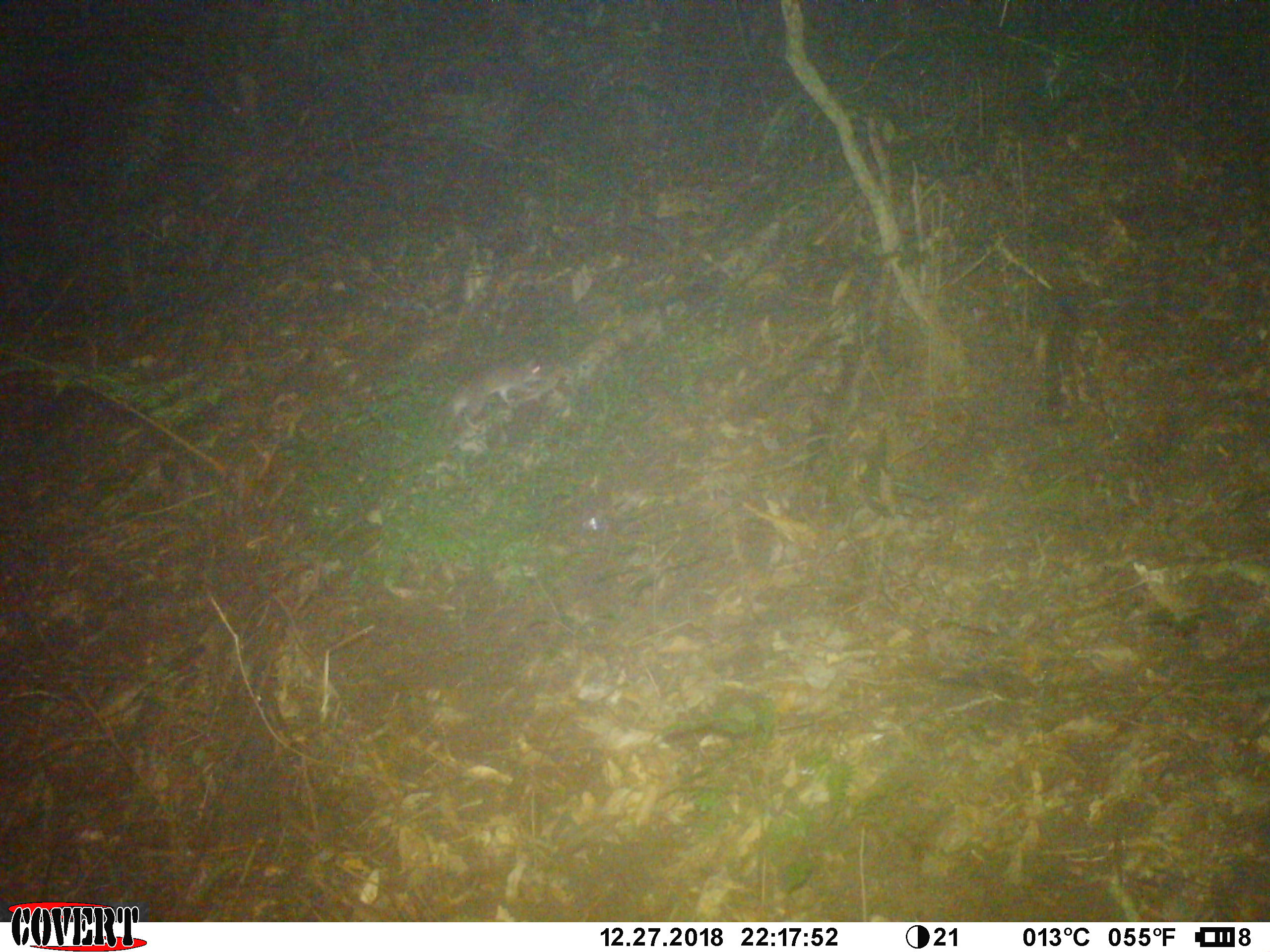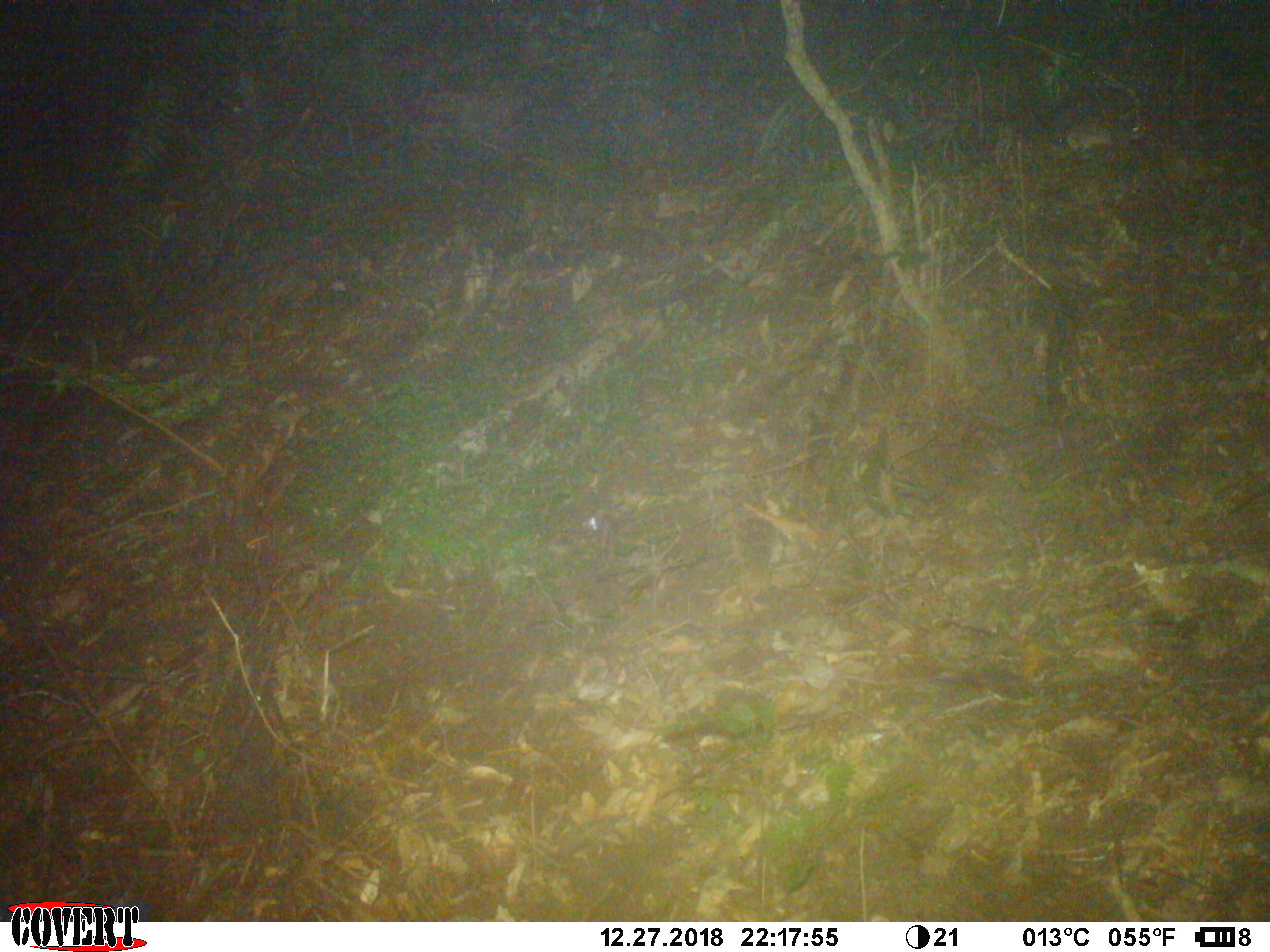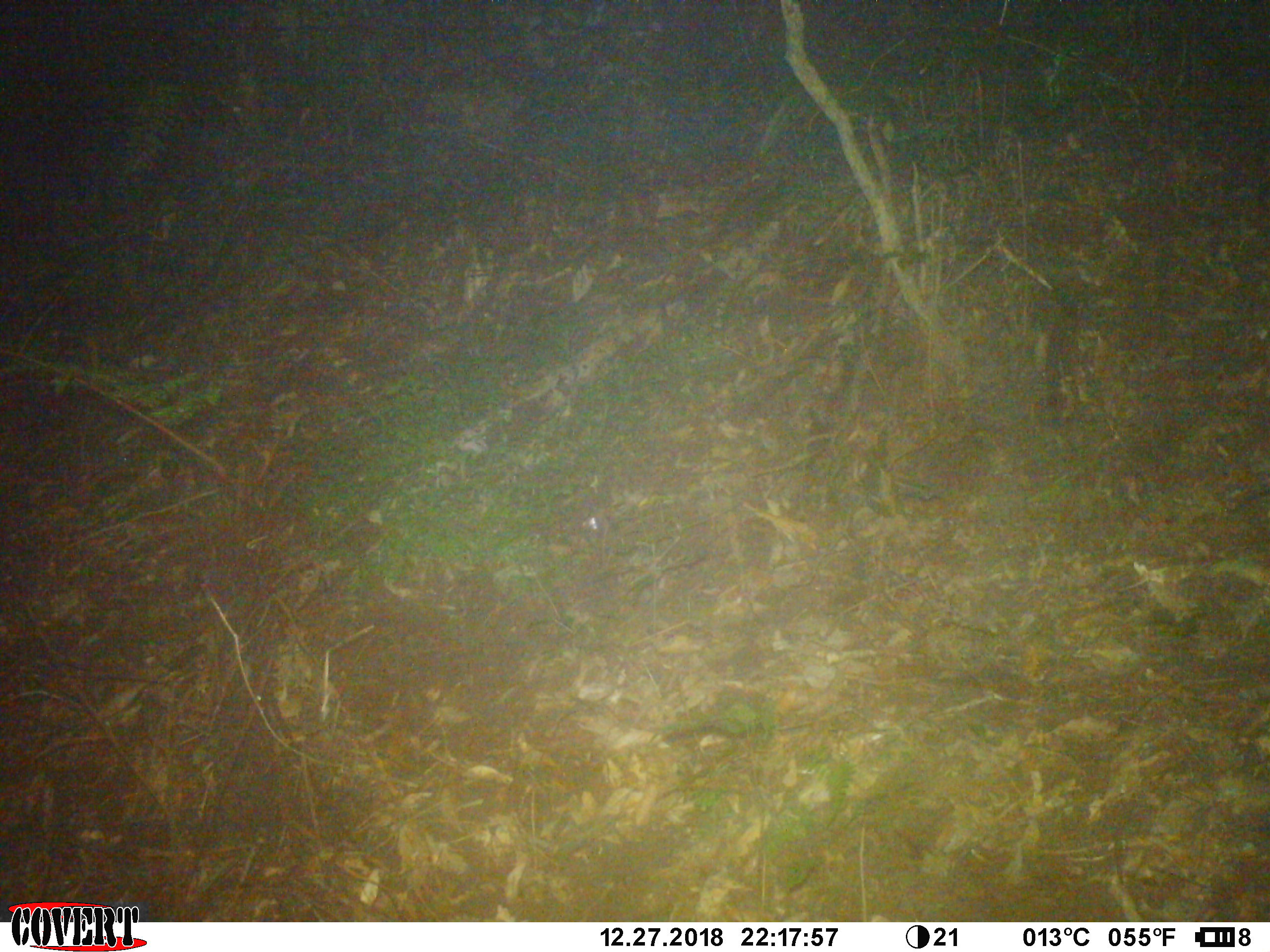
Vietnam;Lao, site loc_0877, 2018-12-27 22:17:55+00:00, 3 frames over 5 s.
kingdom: Animalia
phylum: Chordata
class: Mammalia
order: Carnivora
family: Mustelidae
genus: Melogale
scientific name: Melogale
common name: ferret badger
Ferret badger (Melogale). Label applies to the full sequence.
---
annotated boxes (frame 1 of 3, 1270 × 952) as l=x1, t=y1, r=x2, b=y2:
ferret badger: l=451, t=357, r=543, b=429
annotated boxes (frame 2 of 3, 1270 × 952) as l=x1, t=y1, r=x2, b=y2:
ferret badger: l=1063, t=116, r=1148, b=152